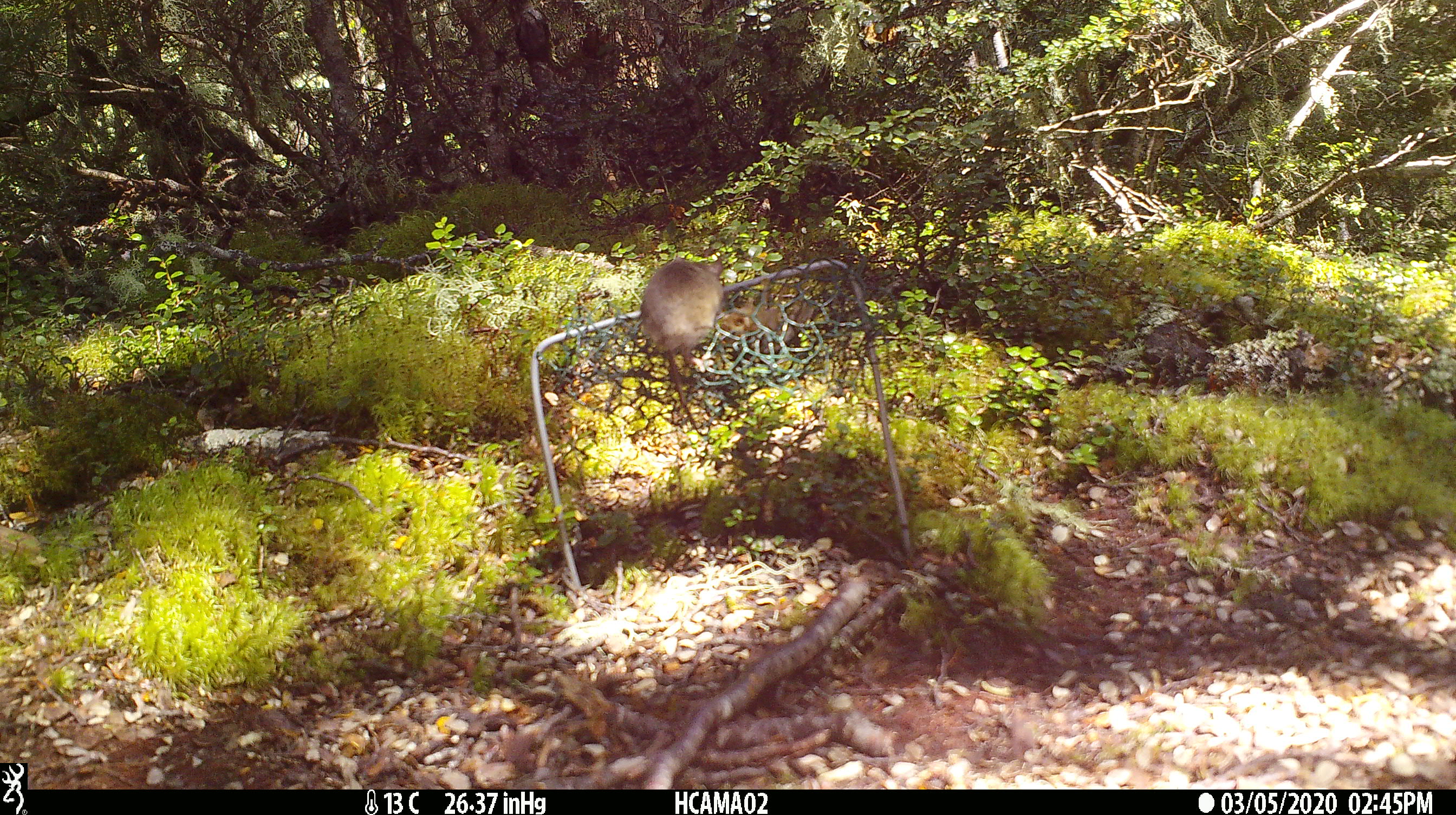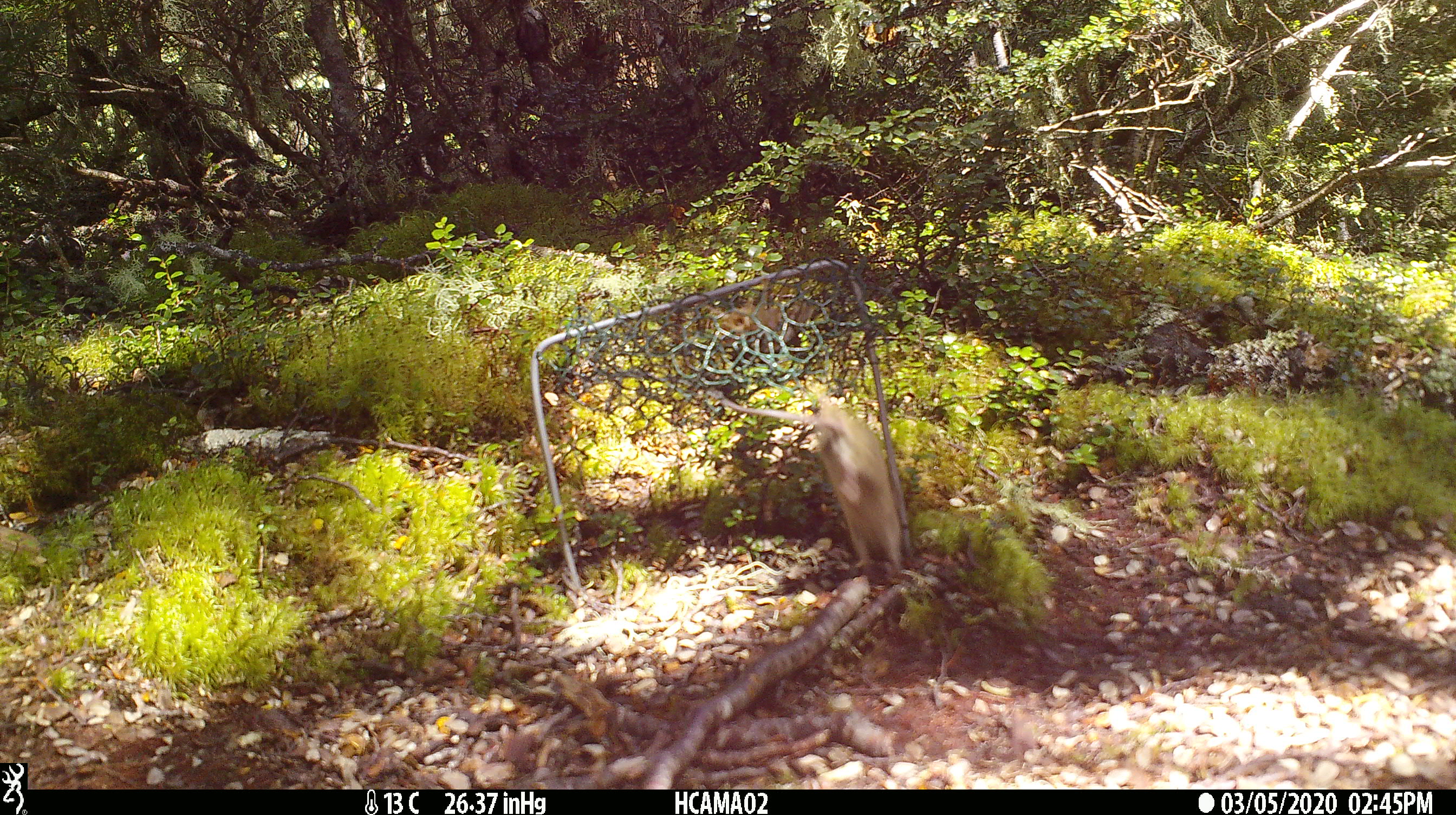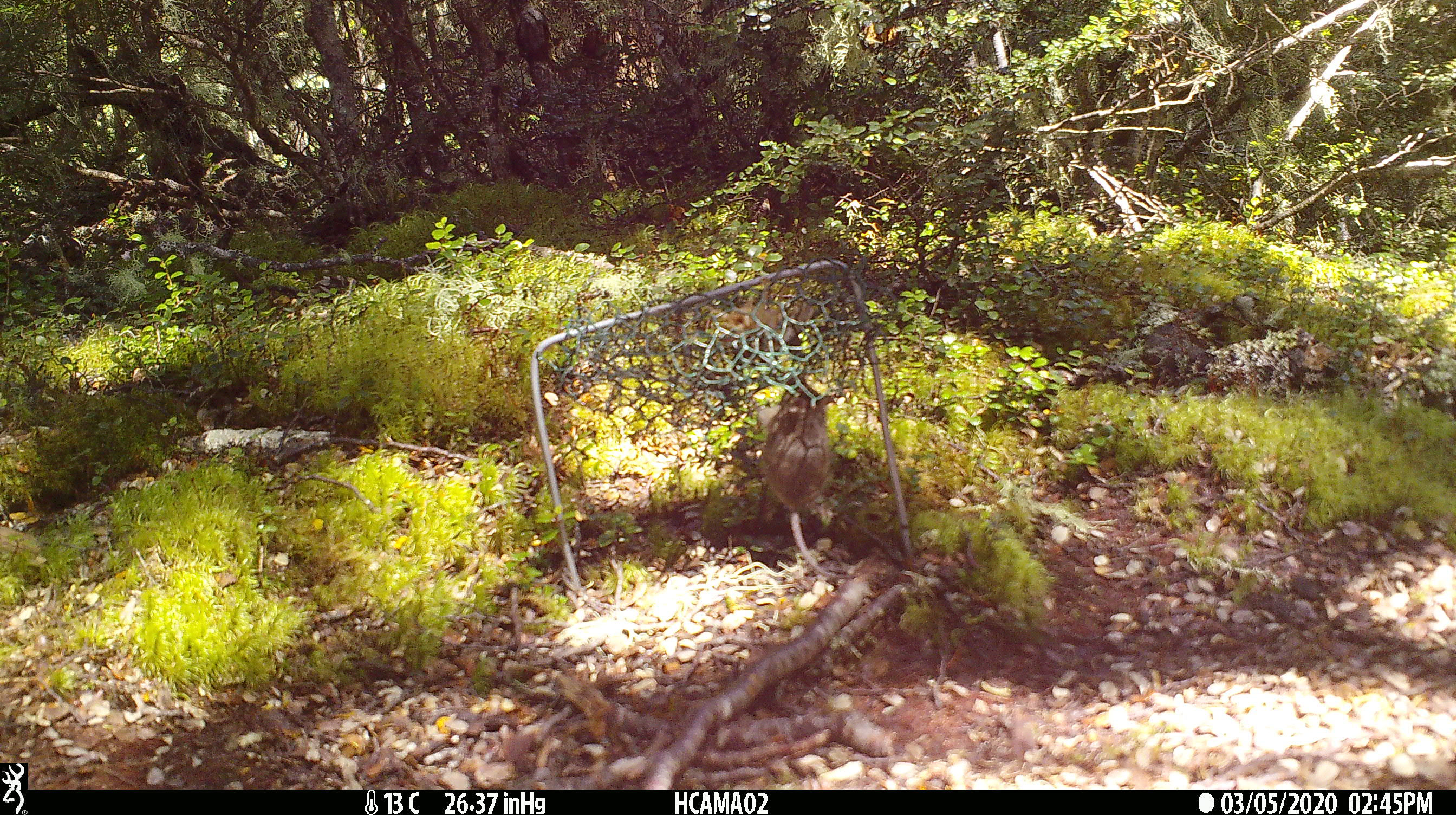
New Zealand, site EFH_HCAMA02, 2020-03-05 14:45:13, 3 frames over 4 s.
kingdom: Animalia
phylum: Chordata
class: Mammalia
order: Rodentia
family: Muridae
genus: Mus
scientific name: Mus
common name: mouse